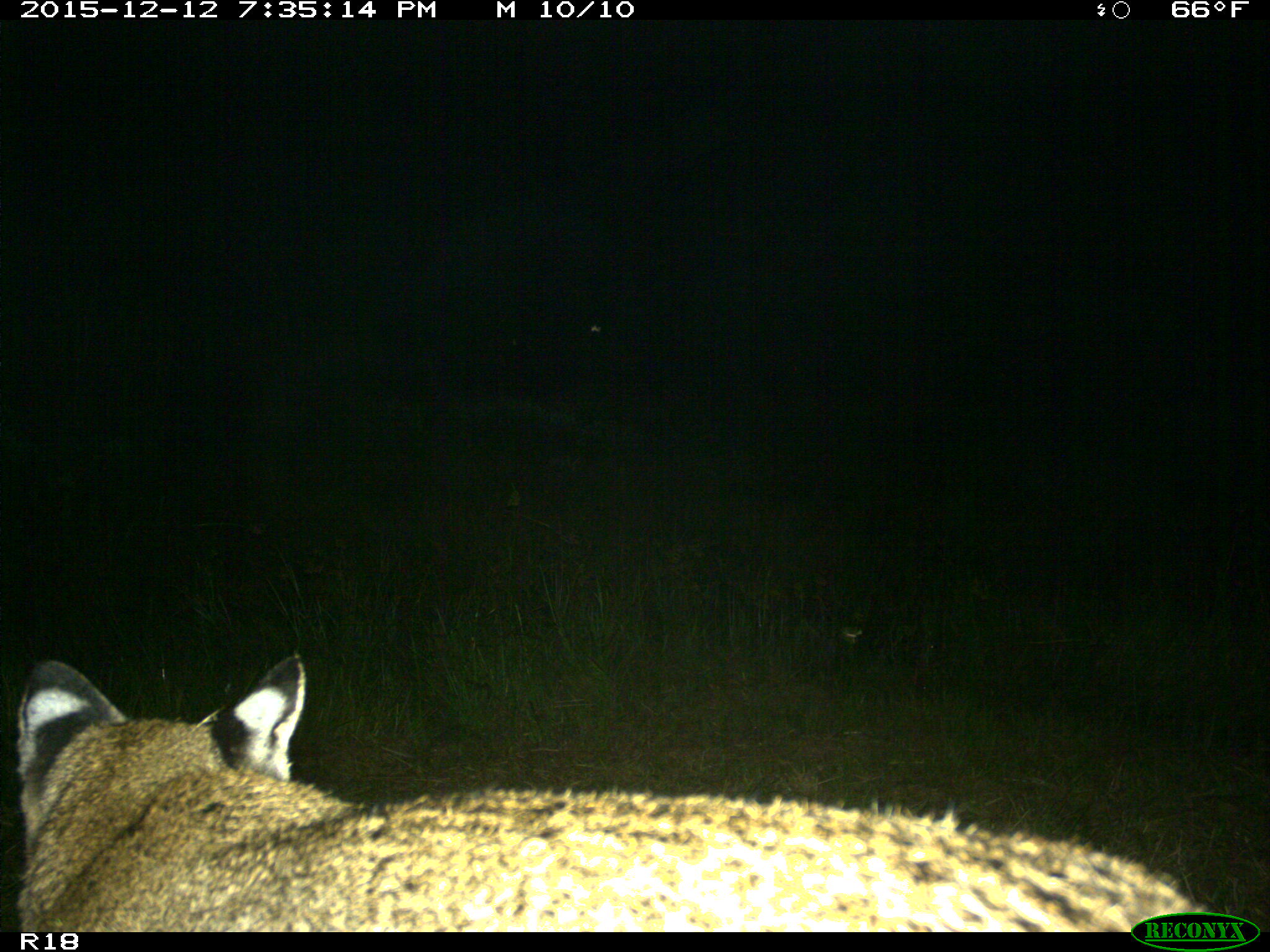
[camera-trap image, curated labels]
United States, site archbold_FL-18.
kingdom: Animalia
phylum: Chordata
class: Mammalia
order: Carnivora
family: Felidae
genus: Lynx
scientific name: Lynx rufus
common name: bobcat